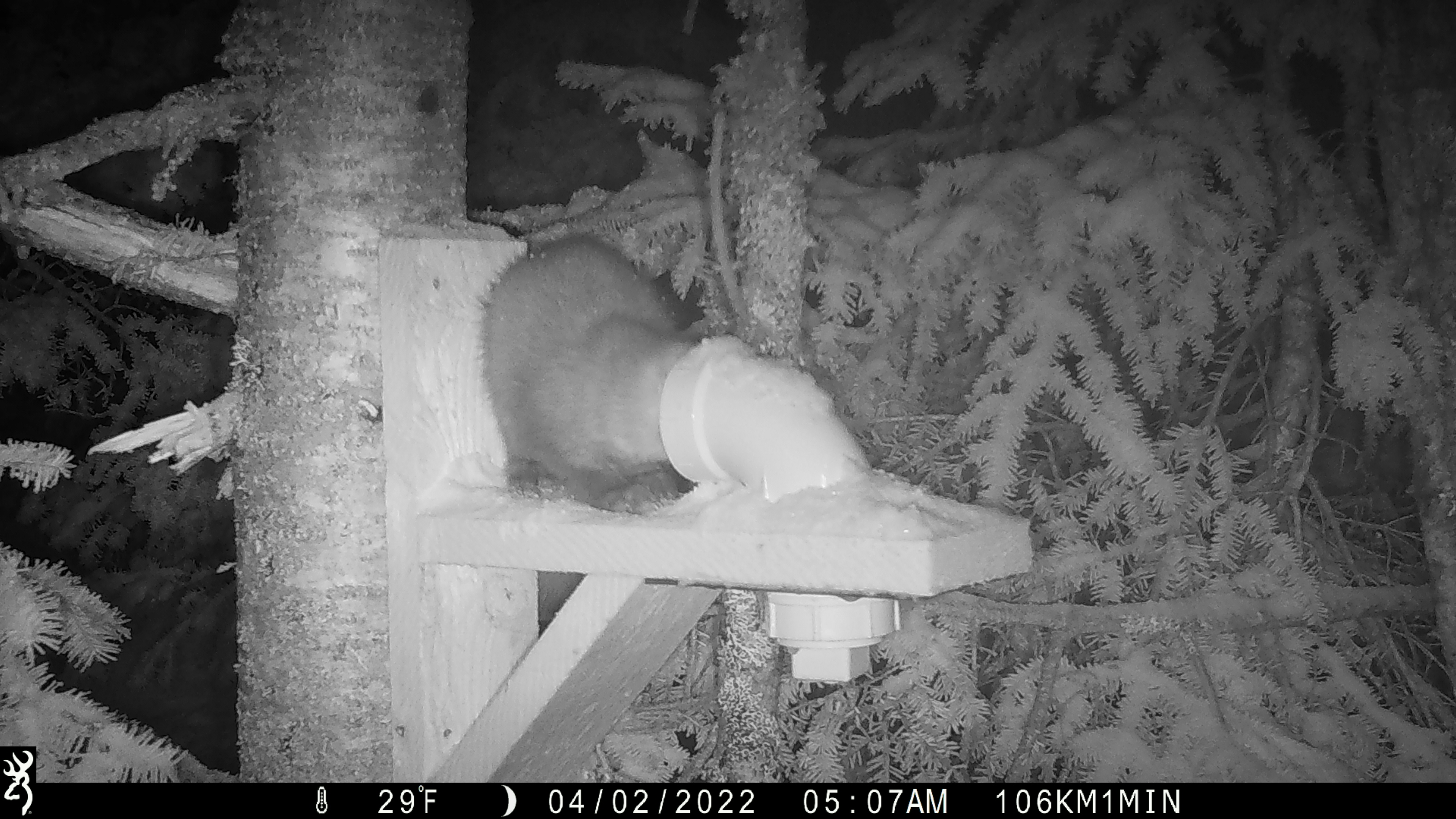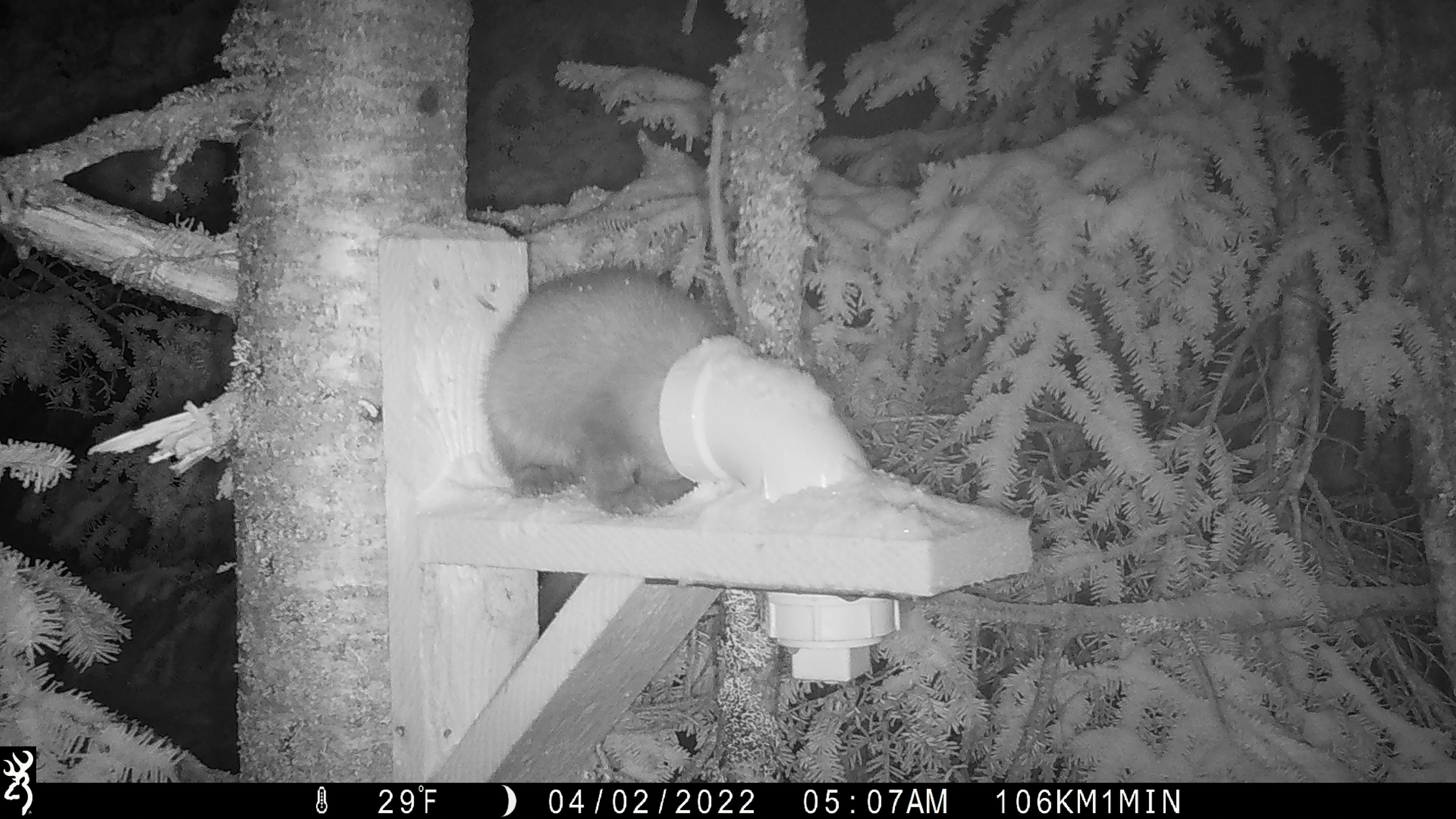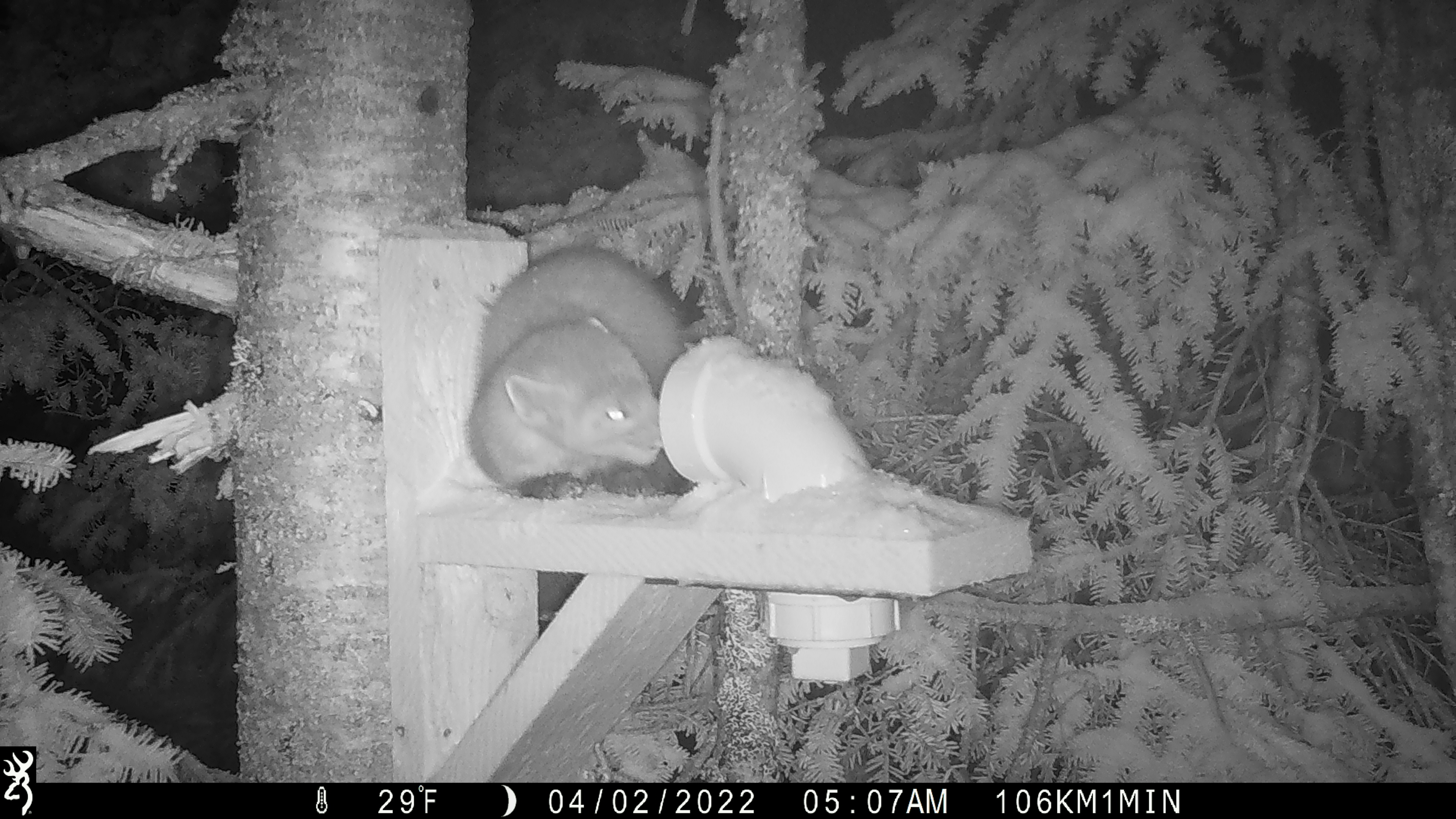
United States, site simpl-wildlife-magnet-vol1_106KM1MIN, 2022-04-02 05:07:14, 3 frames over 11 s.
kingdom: Animalia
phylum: Chordata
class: Mammalia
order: Carnivora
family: Mustelidae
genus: Martes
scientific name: Martes americana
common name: american marten